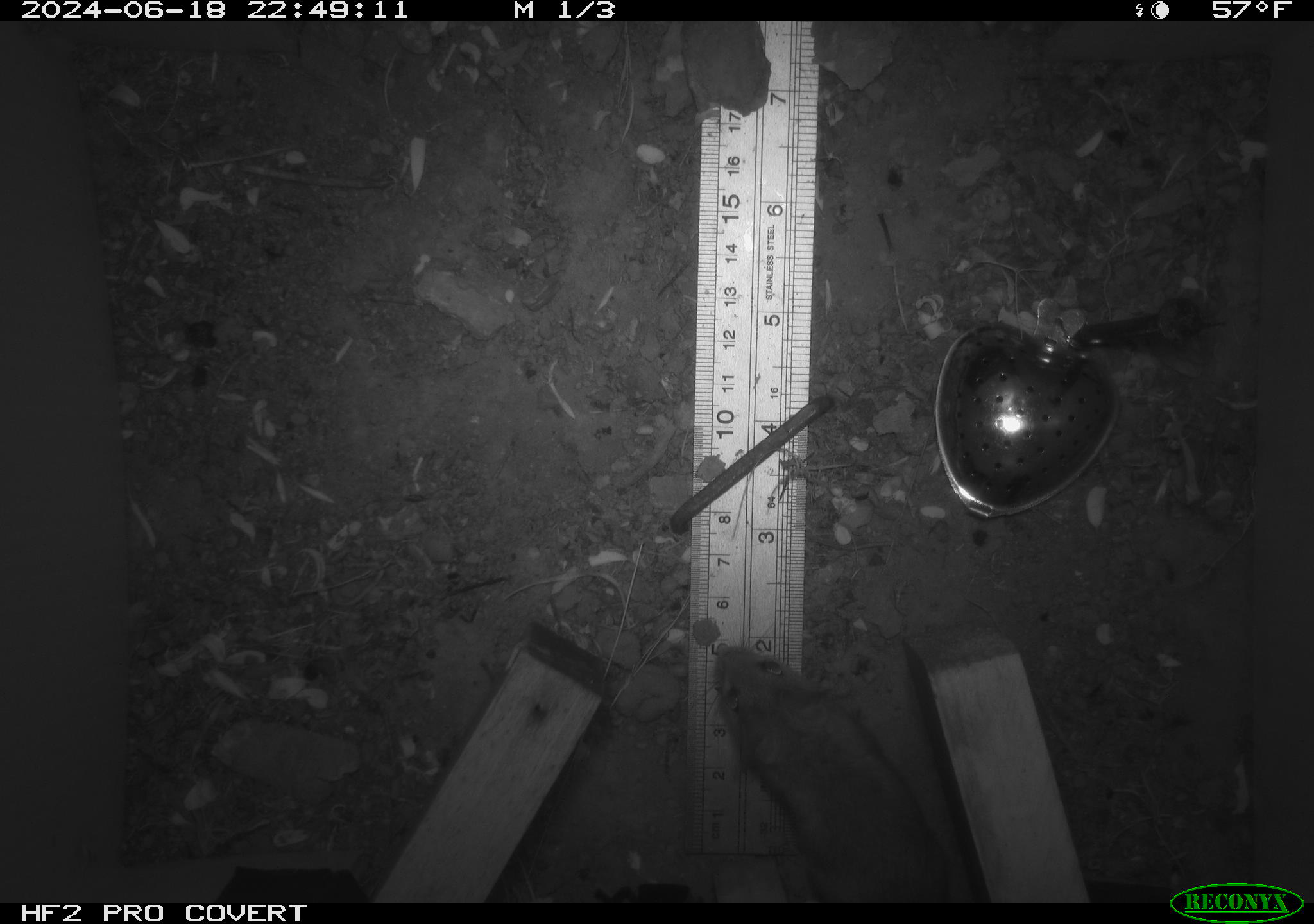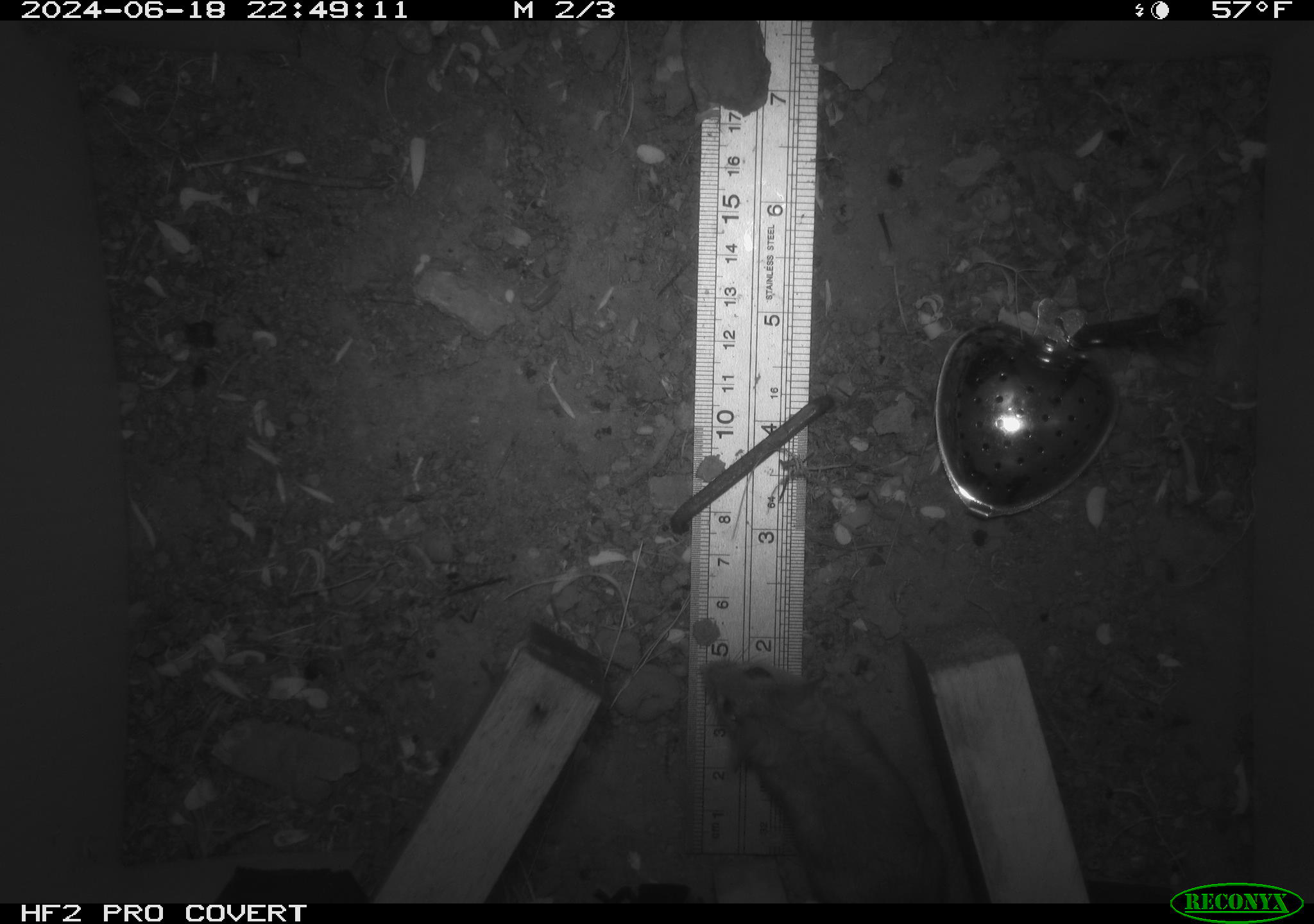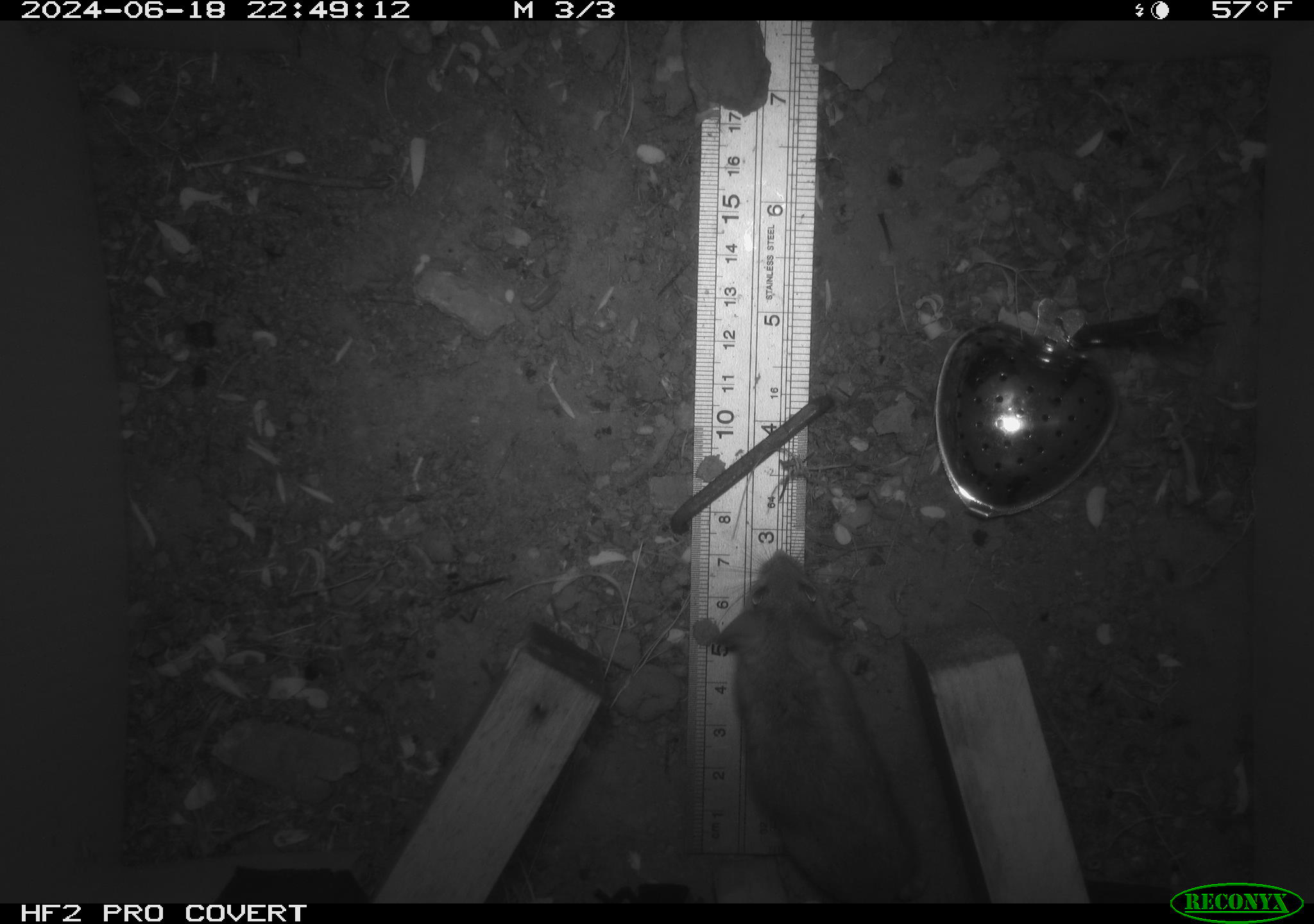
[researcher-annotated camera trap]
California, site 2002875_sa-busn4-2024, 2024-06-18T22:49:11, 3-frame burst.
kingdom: Animalia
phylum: Chordata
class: Mammalia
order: Rodentia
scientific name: Rodentia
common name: rodent